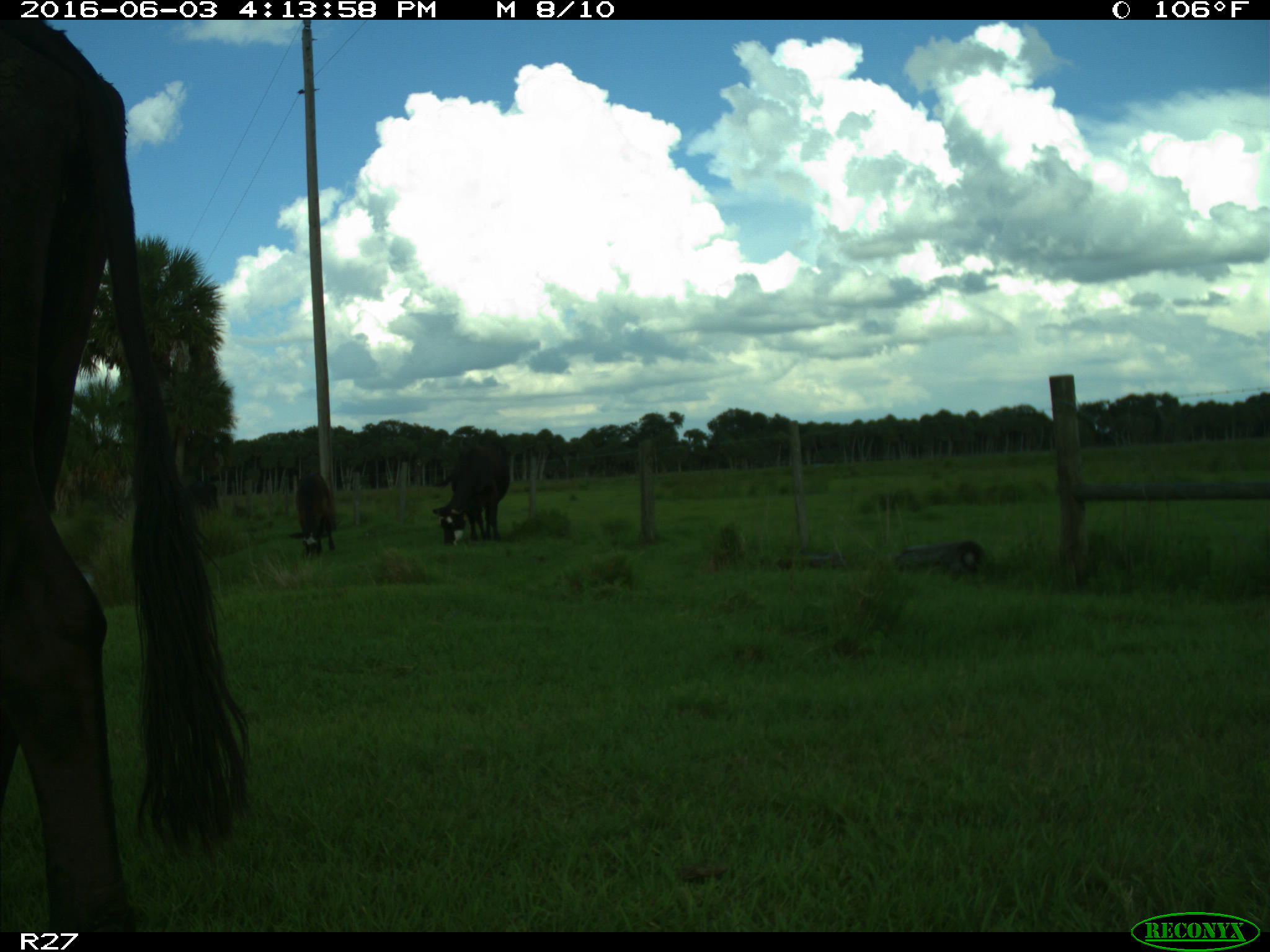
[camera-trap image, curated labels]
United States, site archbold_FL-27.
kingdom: Animalia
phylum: Chordata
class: Mammalia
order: Artiodactyla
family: Bovidae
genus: Bos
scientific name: Bos taurus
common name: domestic cow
Bos taurus (domestic cow).